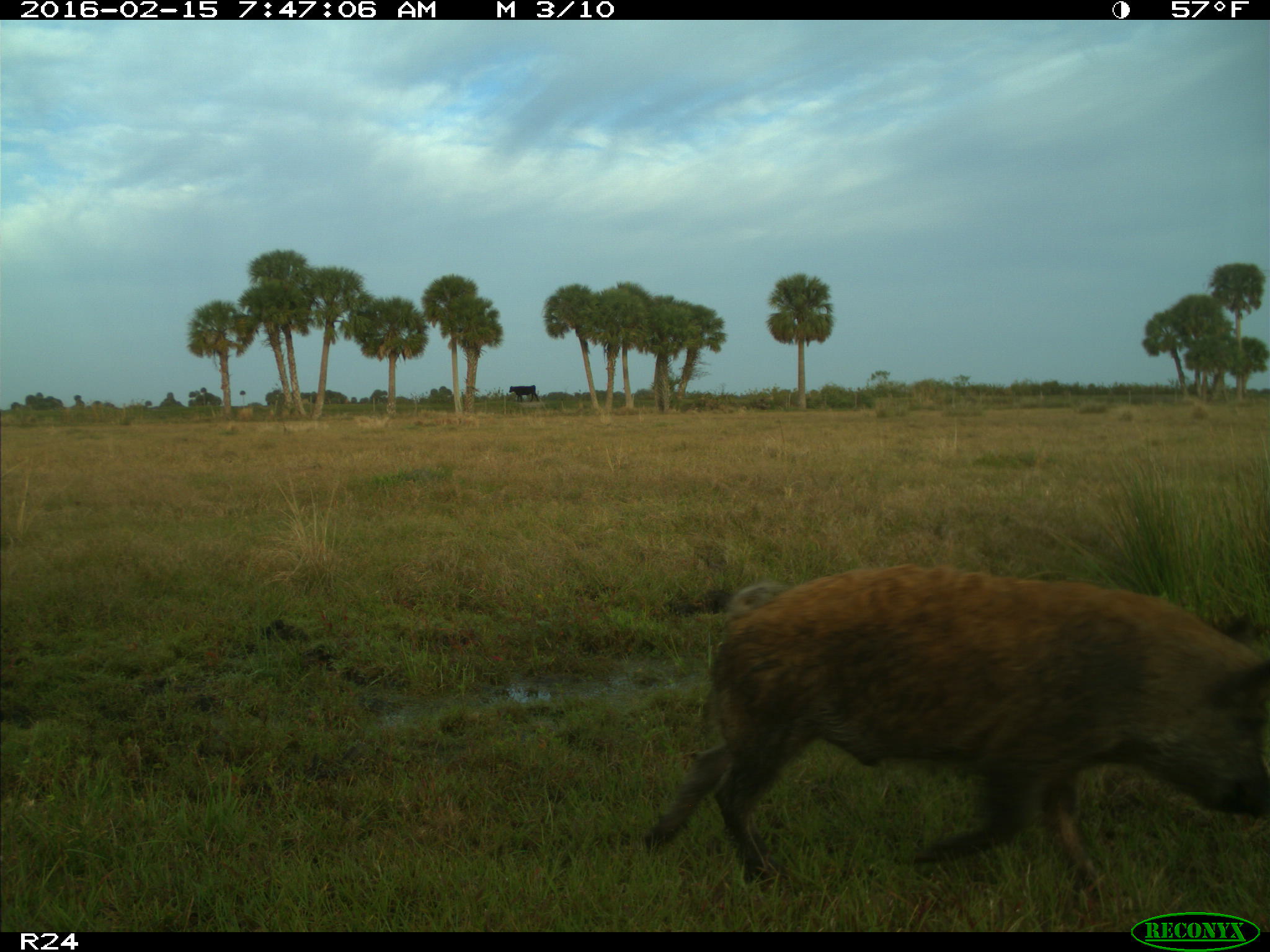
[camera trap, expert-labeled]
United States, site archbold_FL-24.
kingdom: Animalia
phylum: Chordata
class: Mammalia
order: Artiodactyla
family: Suidae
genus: Sus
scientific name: Sus scrofa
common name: wild boar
Sus scrofa (wild boar).